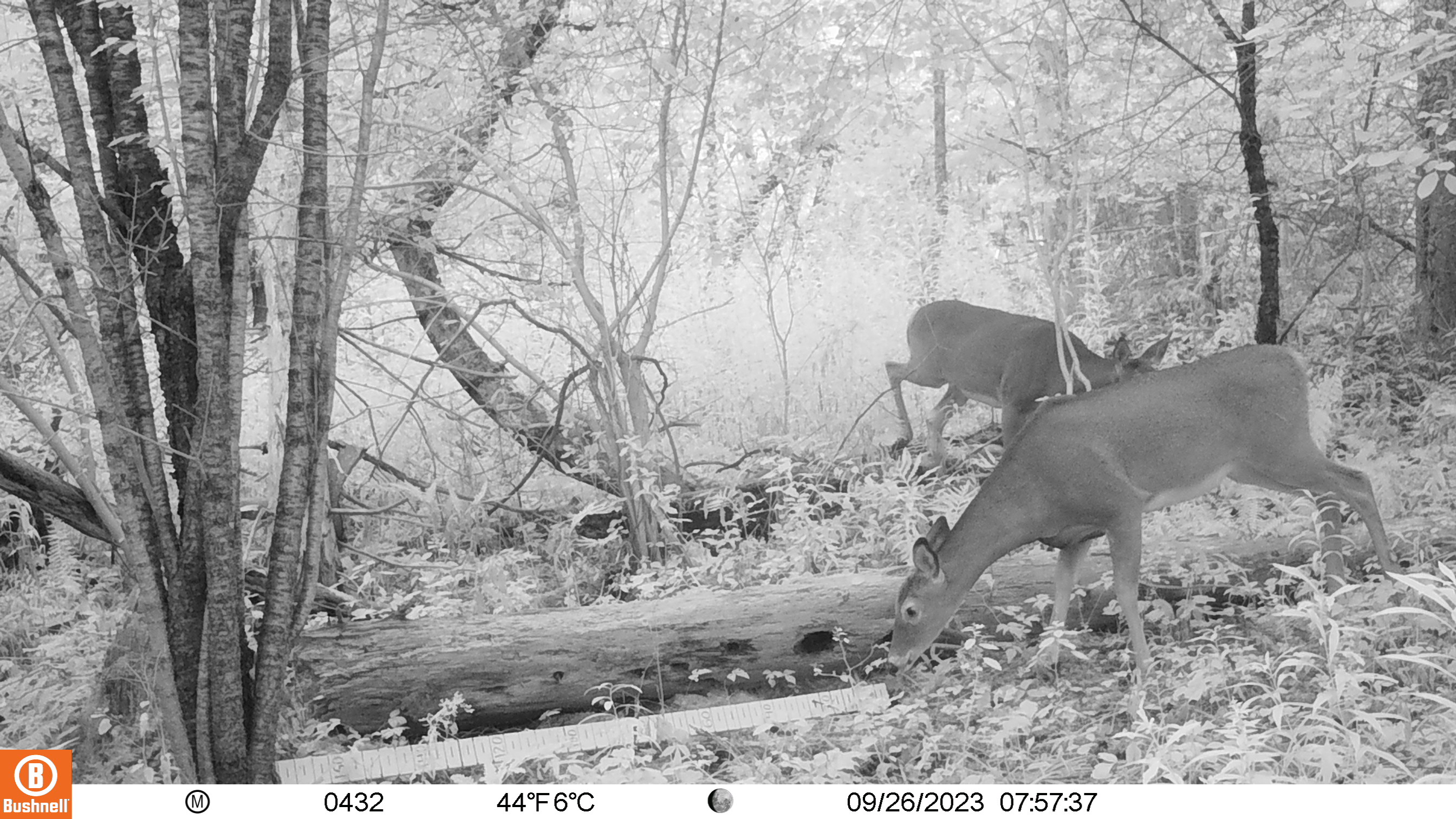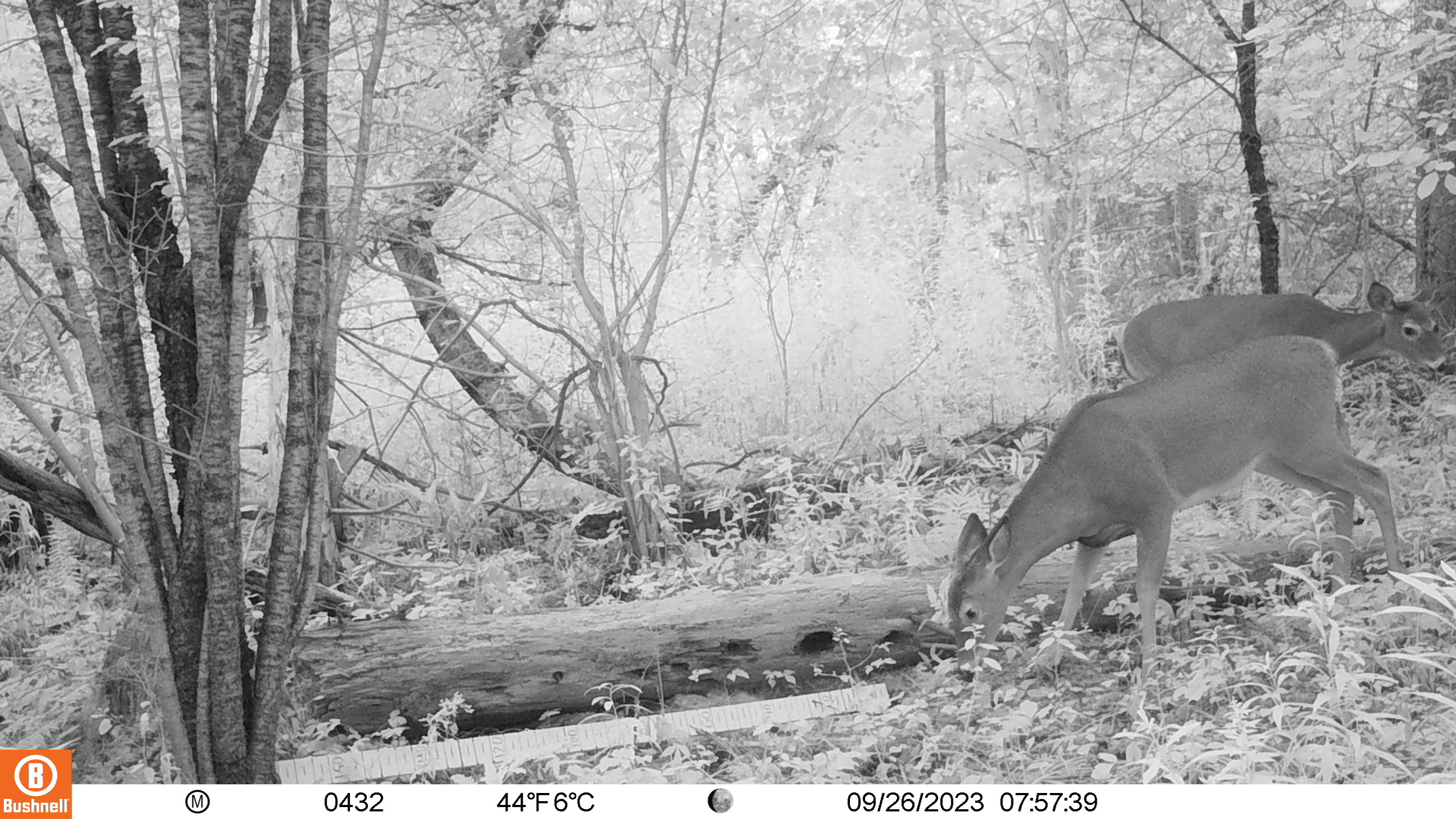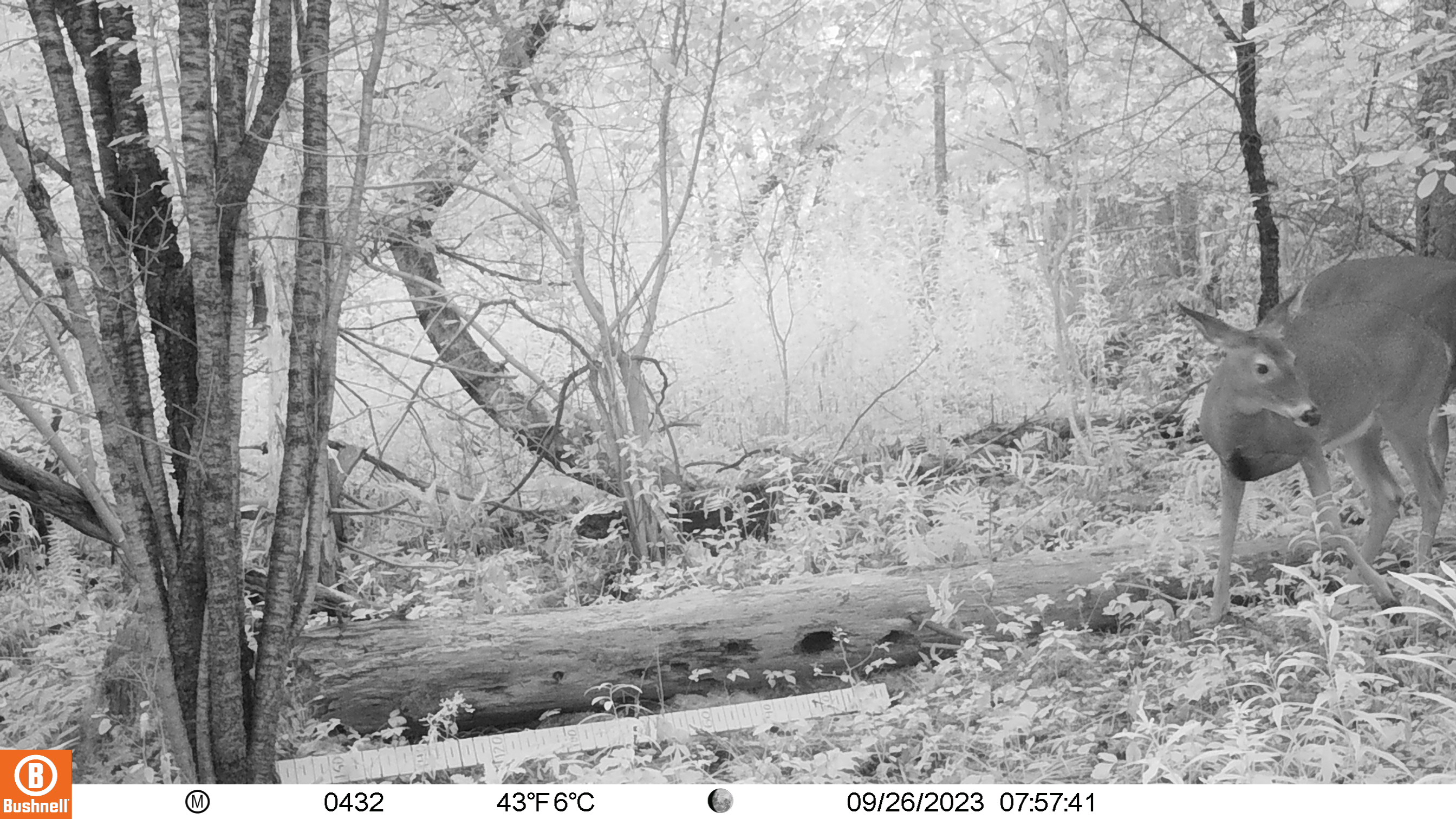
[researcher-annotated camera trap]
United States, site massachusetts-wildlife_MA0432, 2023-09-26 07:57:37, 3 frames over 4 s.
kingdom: Animalia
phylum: Chordata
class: Mammalia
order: Artiodactyla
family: Cervidae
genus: Odocoileus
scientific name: Odocoileus virginianus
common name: white-tailed deer